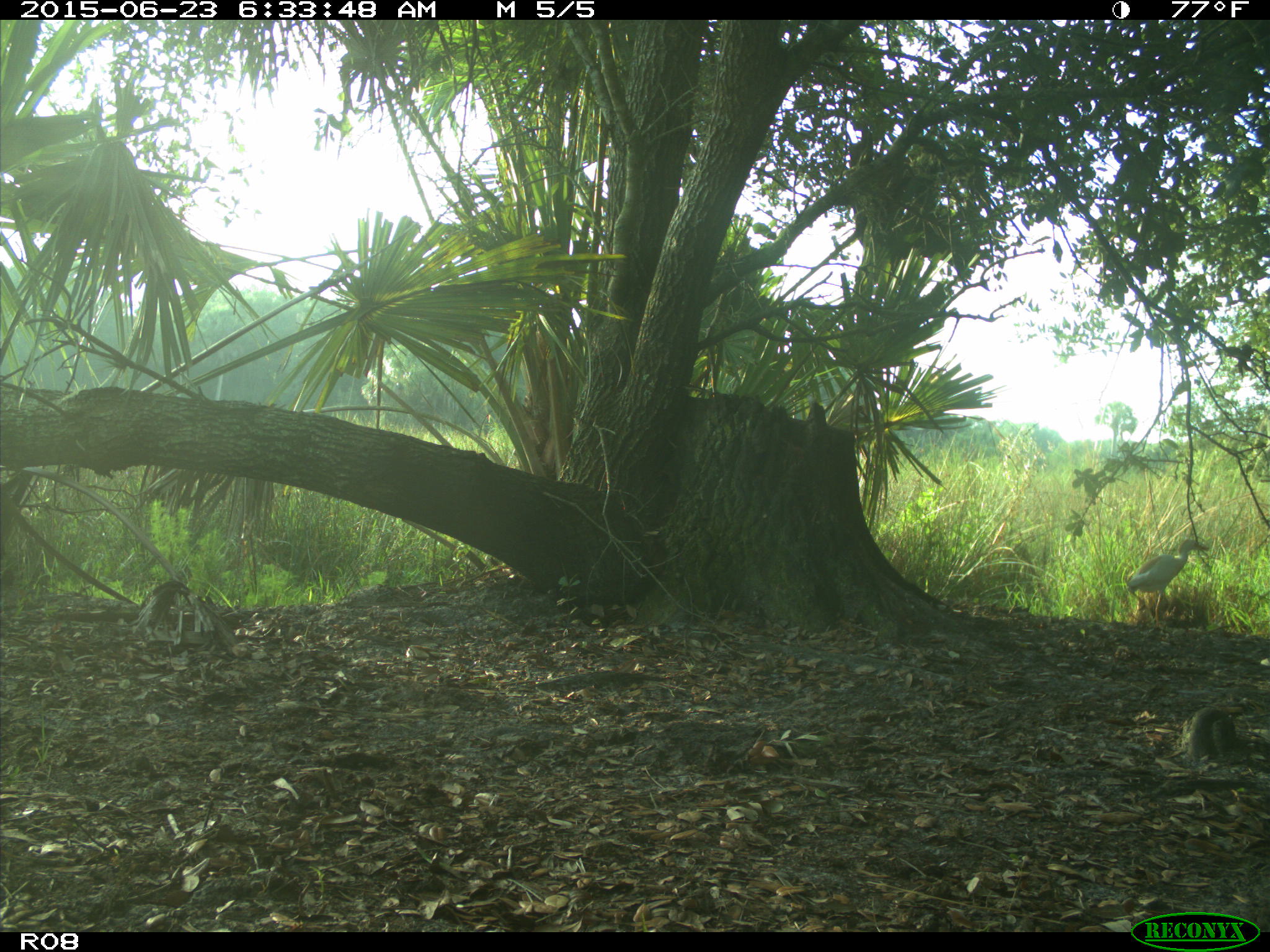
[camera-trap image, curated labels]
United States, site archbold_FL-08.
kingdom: Animalia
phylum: Chordata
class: Aves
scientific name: Aves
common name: birds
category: unidentified bird